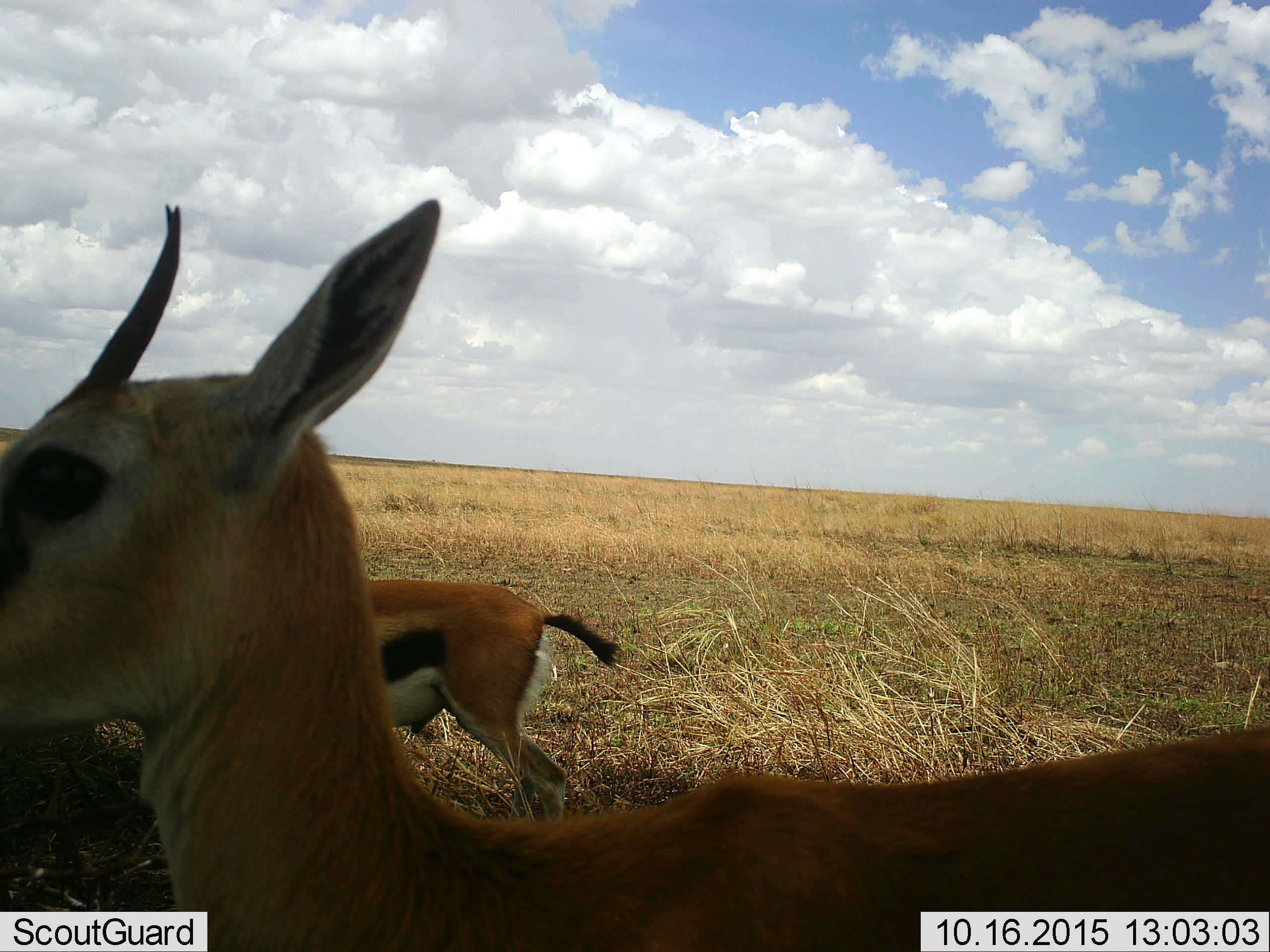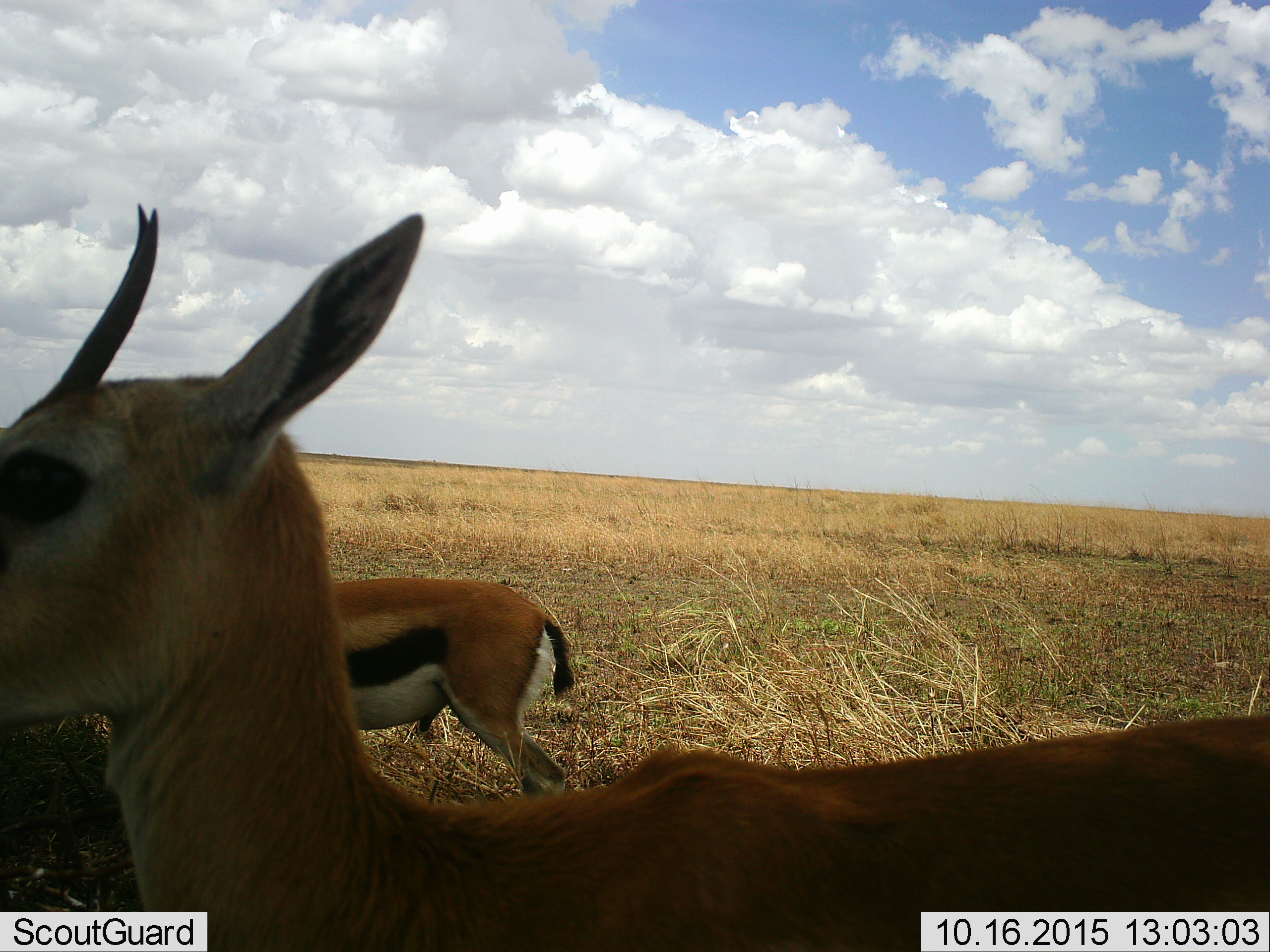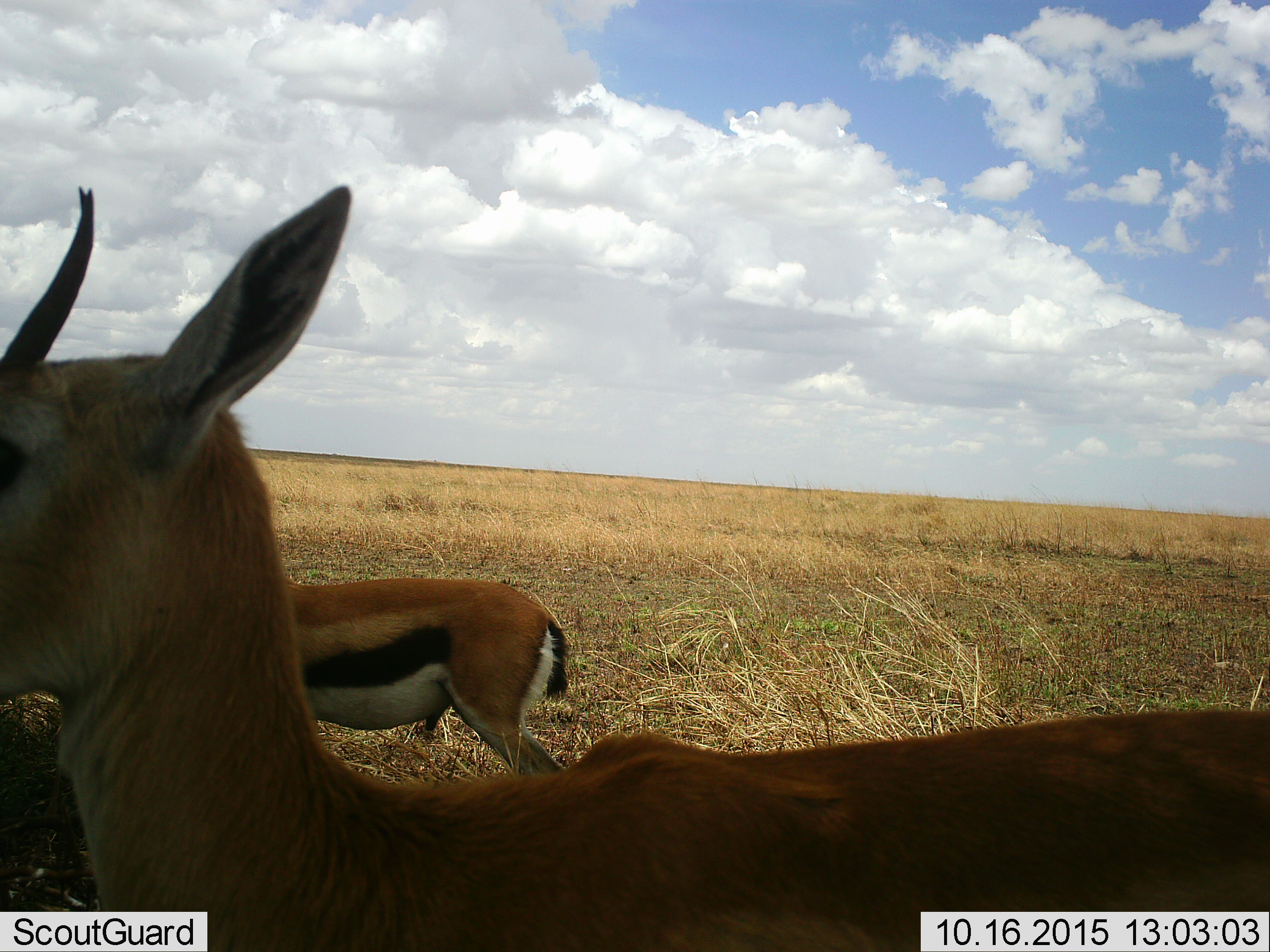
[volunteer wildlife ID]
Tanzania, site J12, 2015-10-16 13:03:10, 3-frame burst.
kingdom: Animalia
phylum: Chordata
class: Mammalia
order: Artiodactyla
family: Bovidae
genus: Eudorcas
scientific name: Eudorcas thomsonii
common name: thomson's gazelle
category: gazellethomsons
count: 2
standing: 78%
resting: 0%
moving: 44%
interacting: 0%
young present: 0%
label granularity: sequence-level